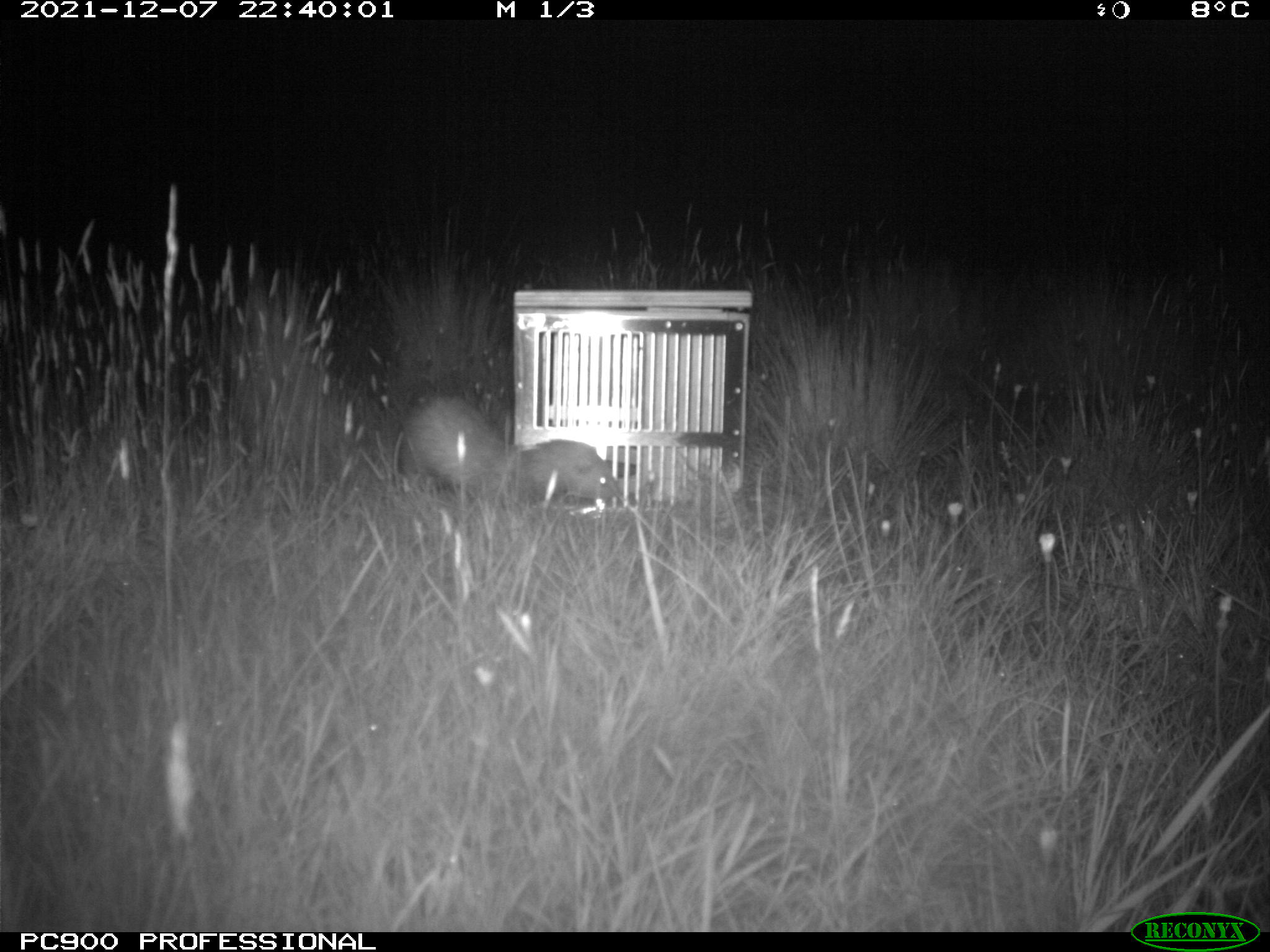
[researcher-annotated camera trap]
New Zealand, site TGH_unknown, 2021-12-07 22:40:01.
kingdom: Animalia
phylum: Chordata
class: Mammalia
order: Carnivora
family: Mustelidae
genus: Mustela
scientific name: Mustela furo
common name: ferret